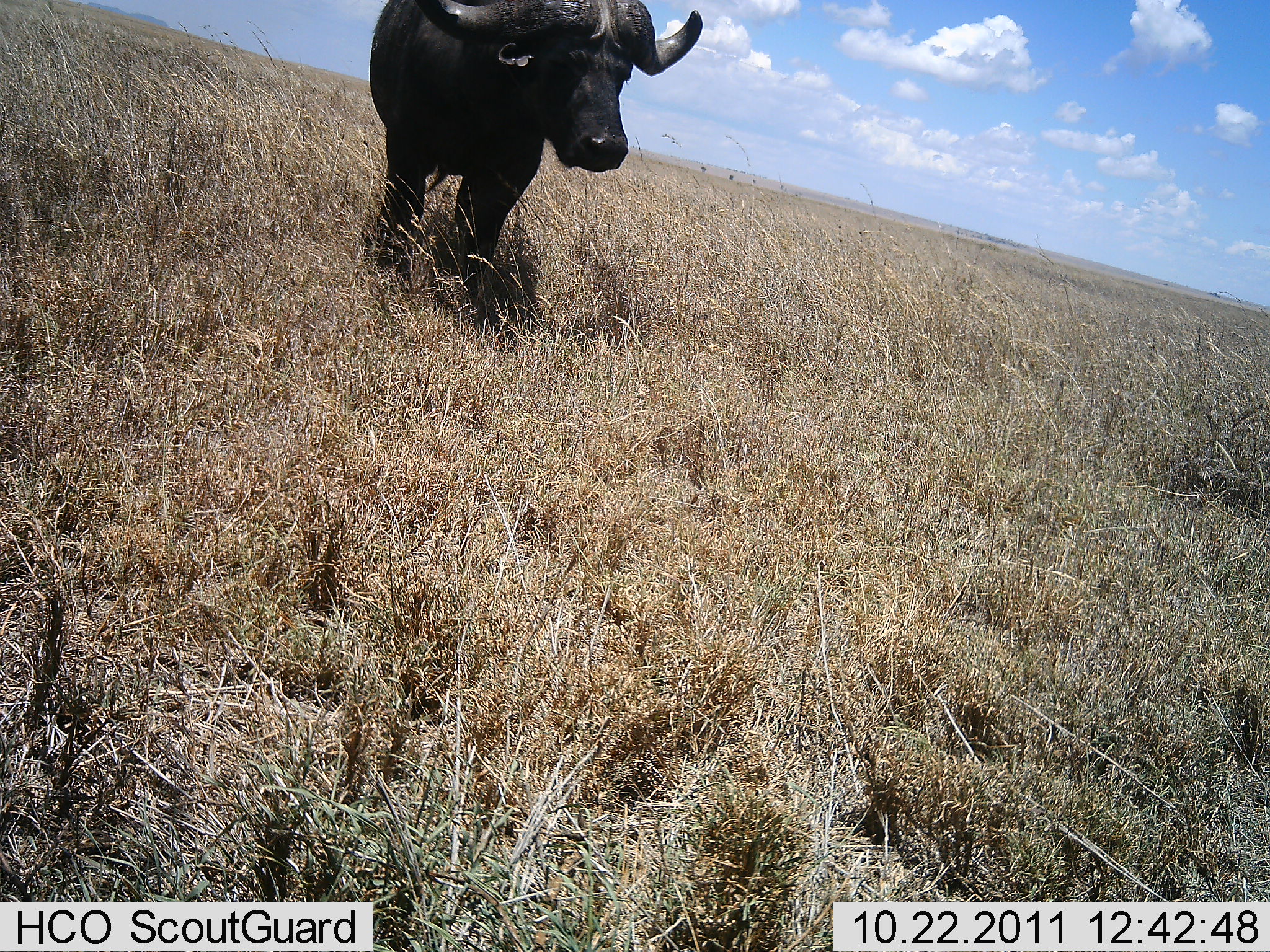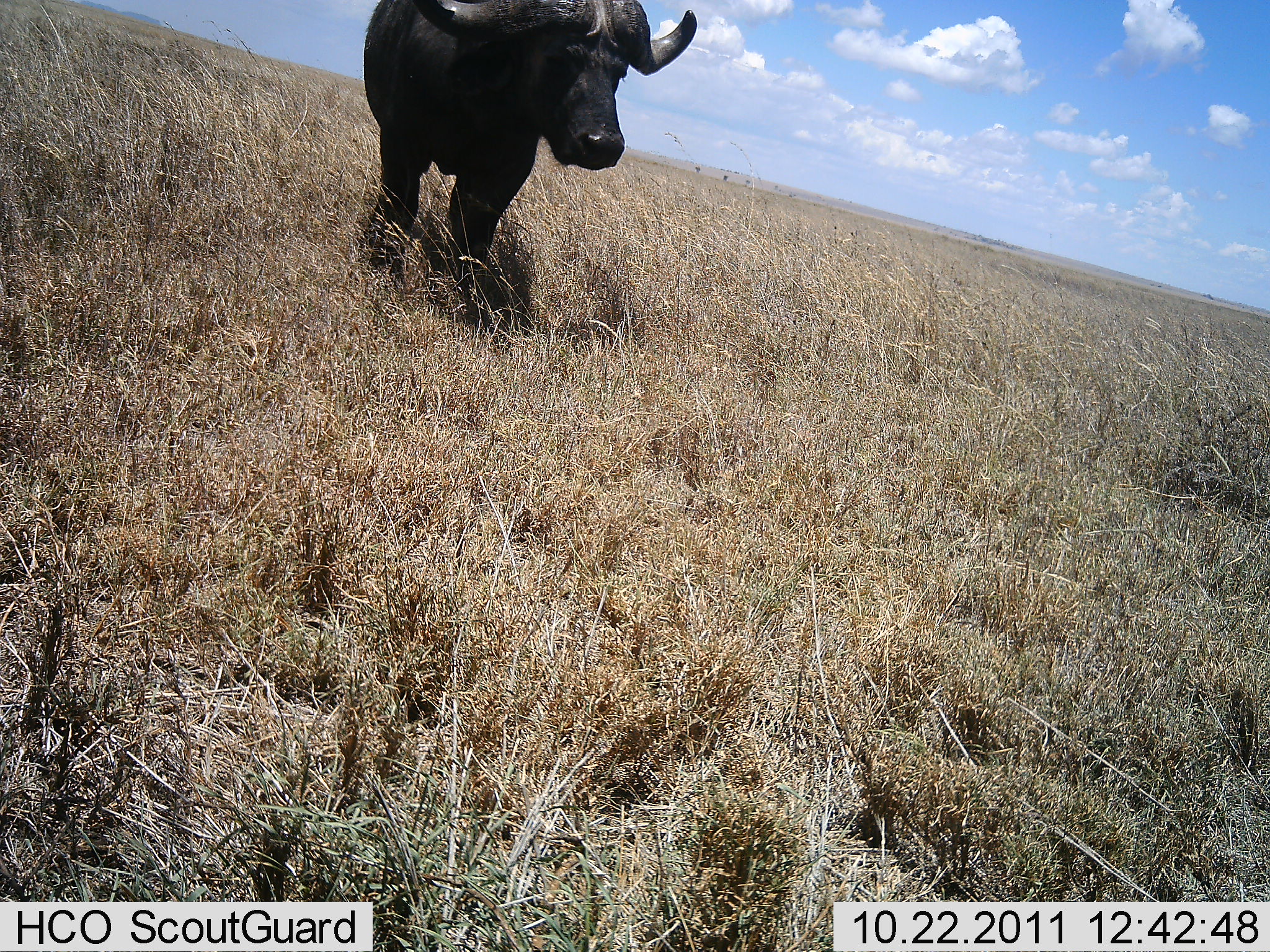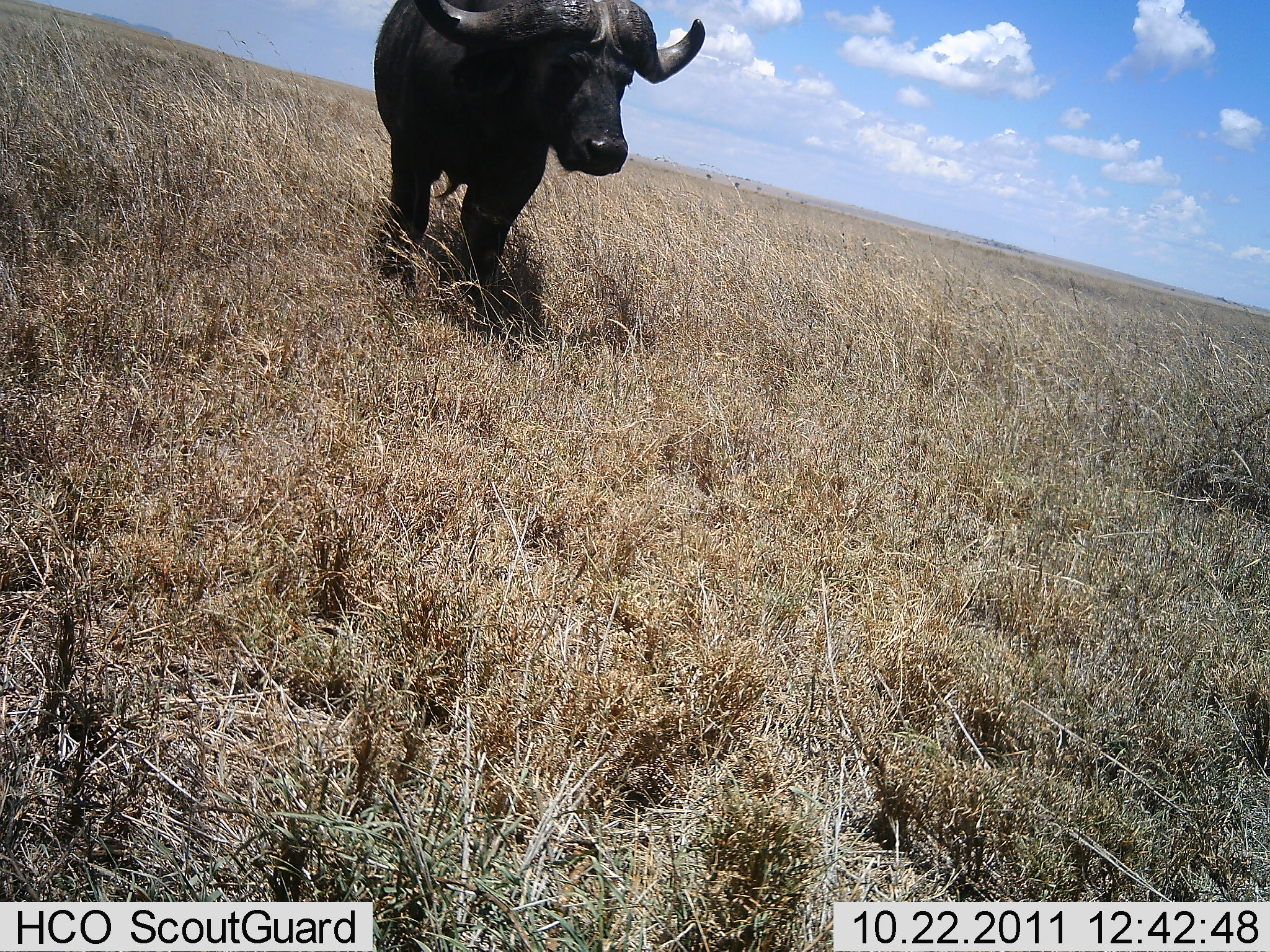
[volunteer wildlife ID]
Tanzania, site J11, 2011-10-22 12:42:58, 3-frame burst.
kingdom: Animalia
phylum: Chordata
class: Mammalia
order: Artiodactyla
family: Bovidae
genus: Syncerus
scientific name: Syncerus caffer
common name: cape buffalo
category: buffalo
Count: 1.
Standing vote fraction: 92%.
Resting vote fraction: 0%.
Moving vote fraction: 8%.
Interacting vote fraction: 0%.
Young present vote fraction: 0%.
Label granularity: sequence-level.